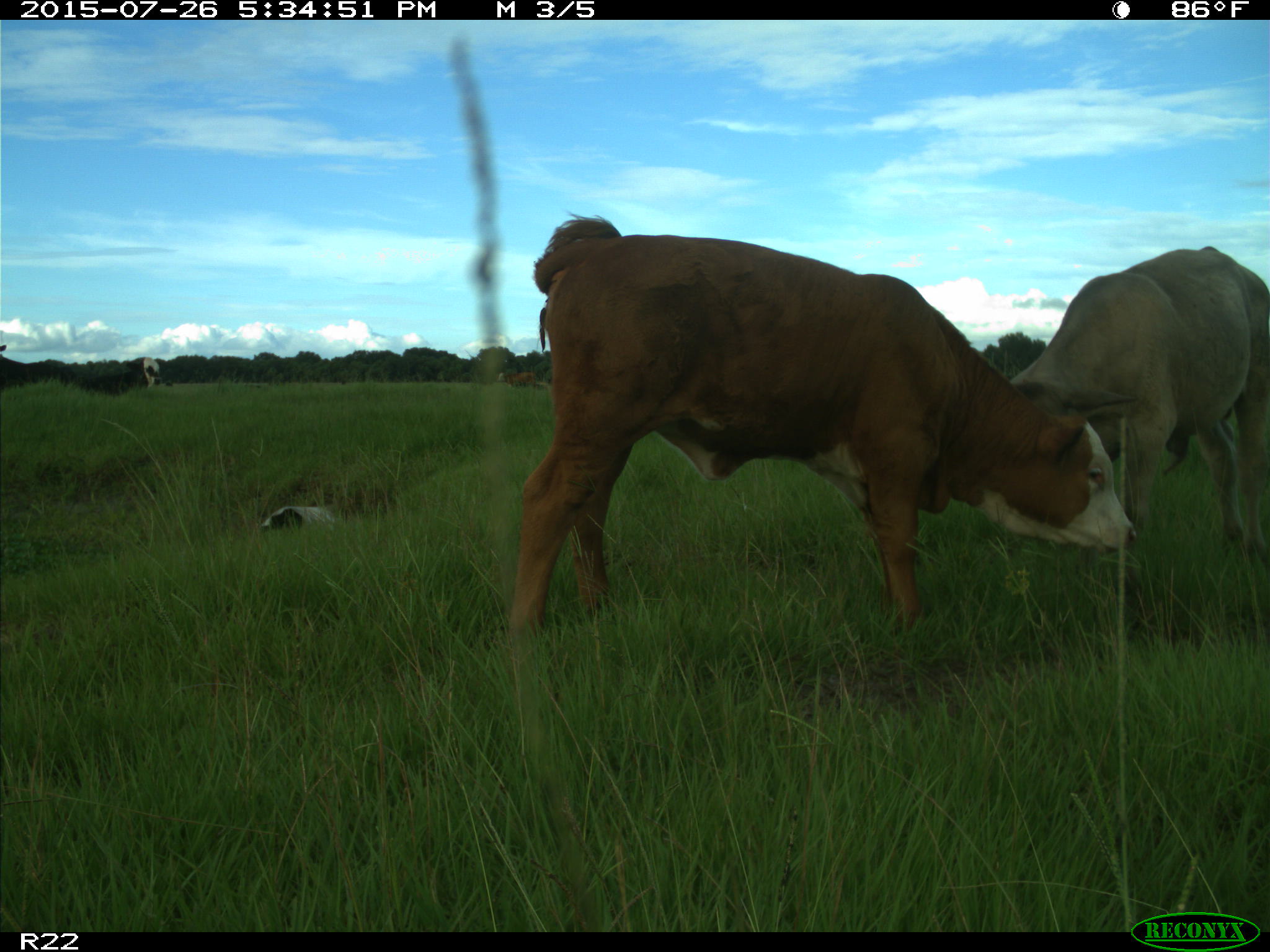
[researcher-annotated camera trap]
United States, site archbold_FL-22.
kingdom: Animalia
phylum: Chordata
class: Mammalia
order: Artiodactyla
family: Bovidae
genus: Bos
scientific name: Bos taurus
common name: domestic cow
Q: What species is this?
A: Bos taurus (domestic cow).